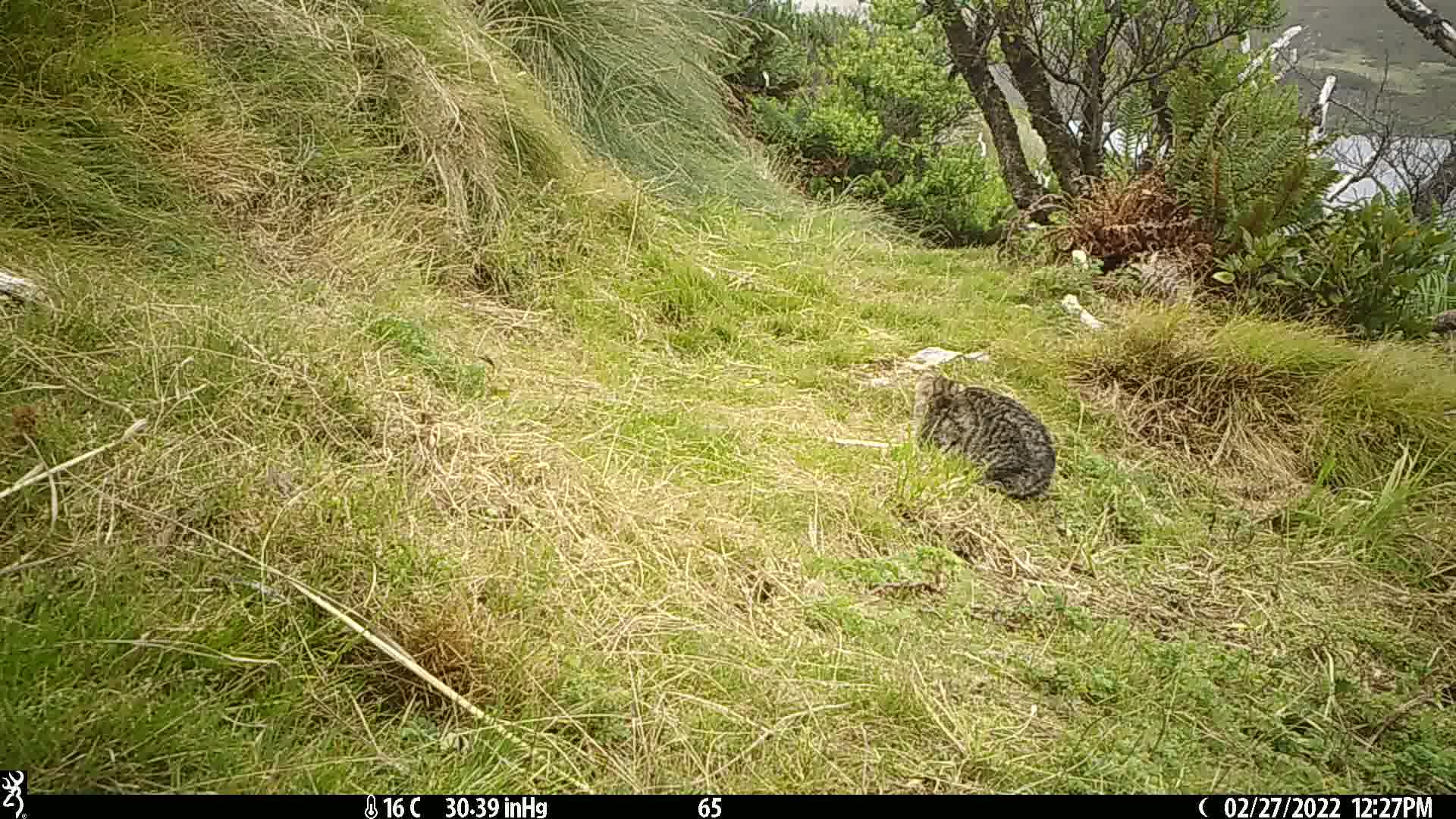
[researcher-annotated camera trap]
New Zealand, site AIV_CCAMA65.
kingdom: Animalia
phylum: Chordata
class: Mammalia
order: Carnivora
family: Felidae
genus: Felis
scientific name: Felis catus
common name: domestic cat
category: cat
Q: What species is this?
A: Cat (domestic cat) (Felis catus).